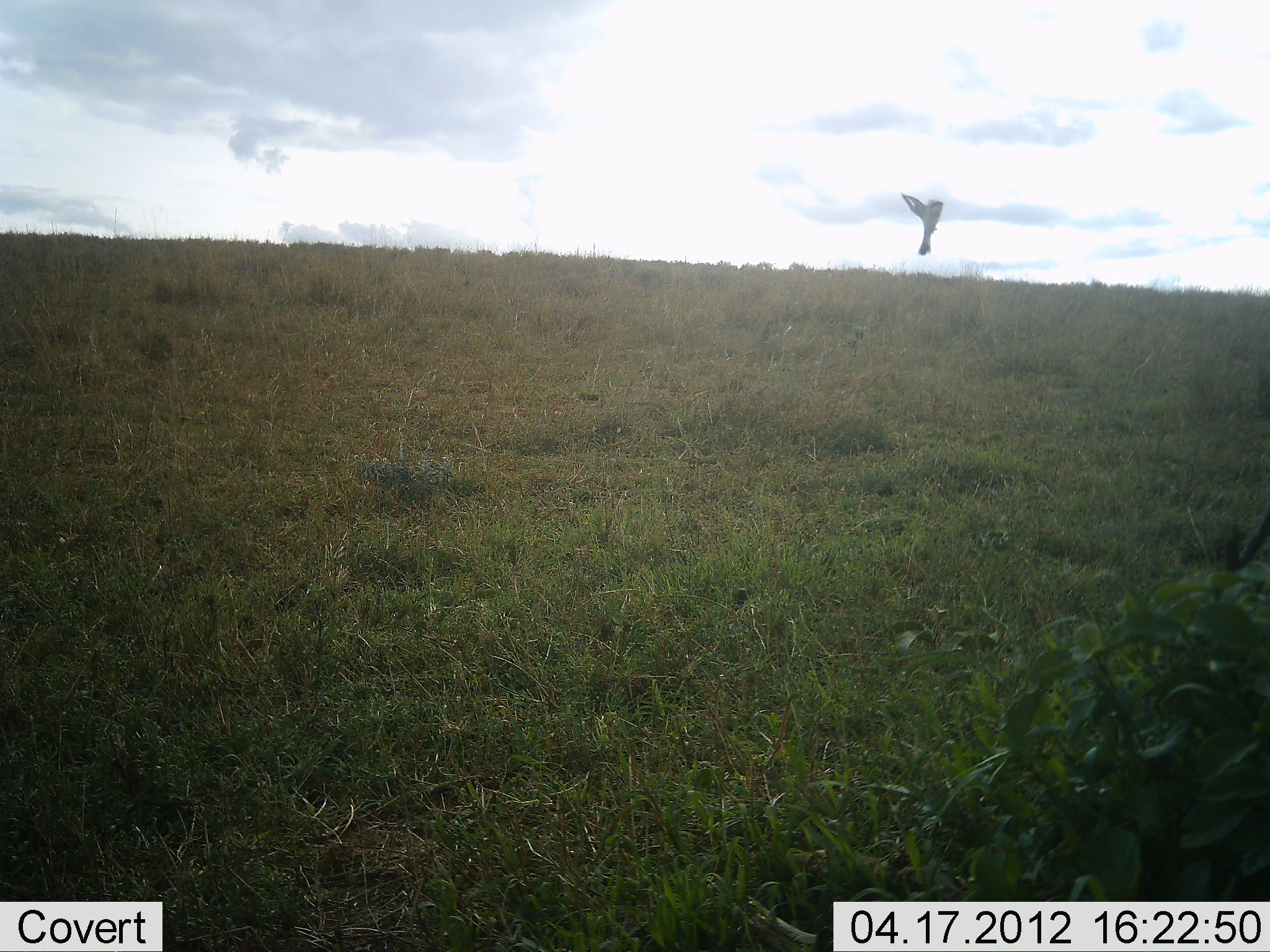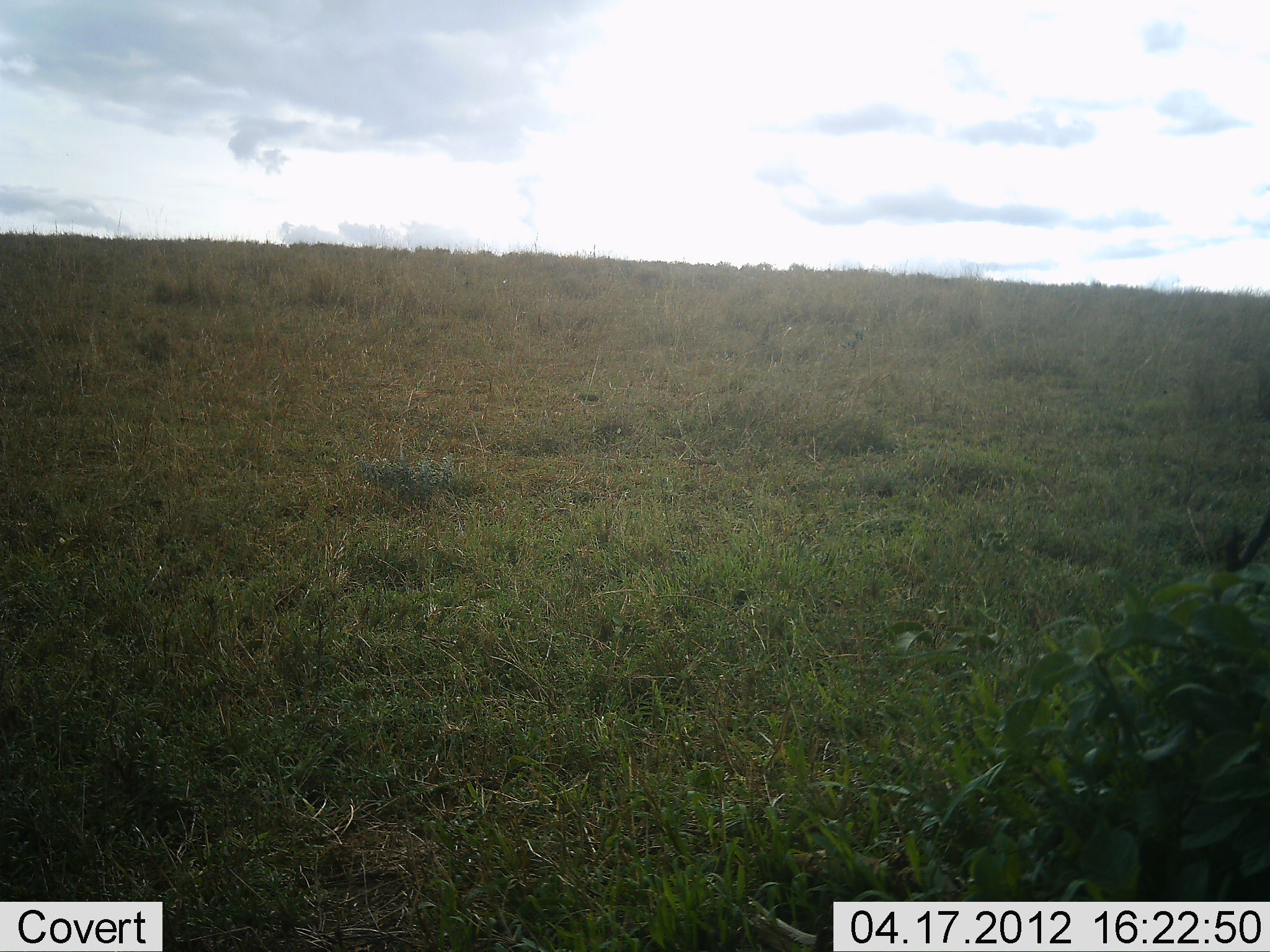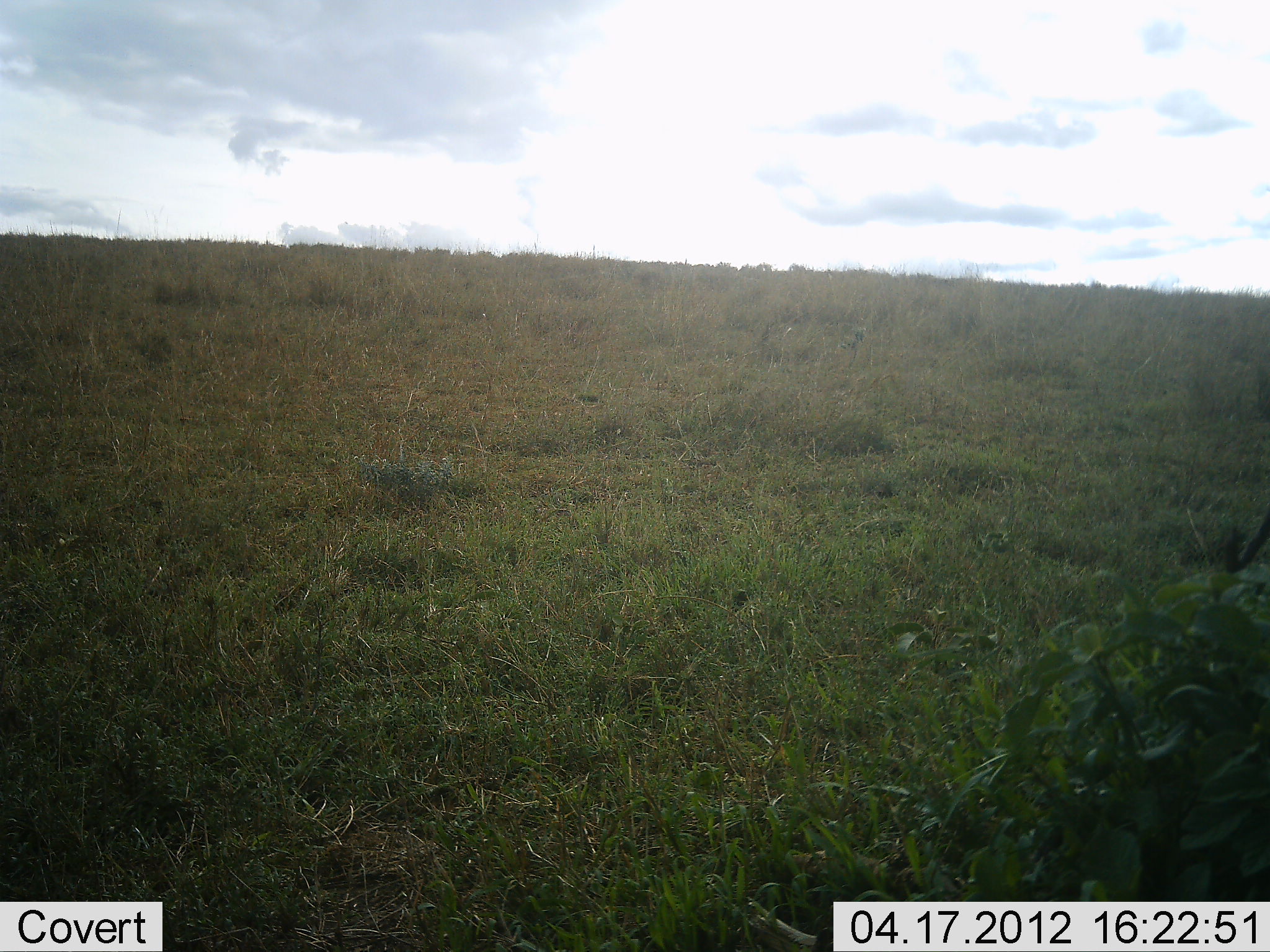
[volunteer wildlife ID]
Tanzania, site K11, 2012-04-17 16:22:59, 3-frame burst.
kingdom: Animalia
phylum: Chordata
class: Aves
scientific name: Aves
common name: bird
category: otherbird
Otherbird (bird) (Aves), count 1. Behavior (volunteer vote fractions): standing 0%, resting 0%, moving 100%, interacting 0%. Young present (vote fraction): 0%. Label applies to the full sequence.